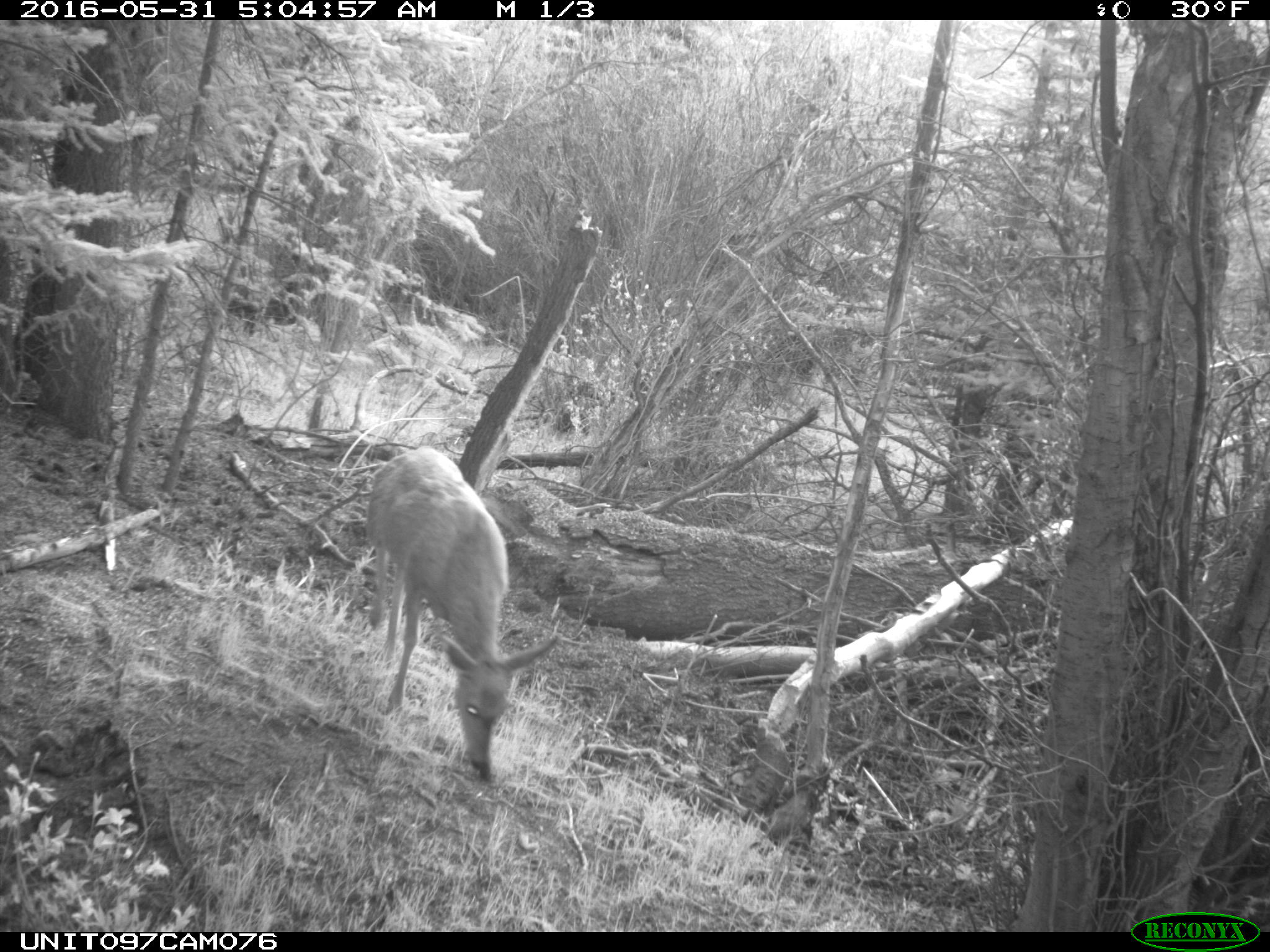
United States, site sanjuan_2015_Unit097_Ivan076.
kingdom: Animalia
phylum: Chordata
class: Mammalia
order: Artiodactyla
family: Cervidae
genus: Odocoileus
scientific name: Odocoileus hemionus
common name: mule deer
Odocoileus hemionus (mule deer).